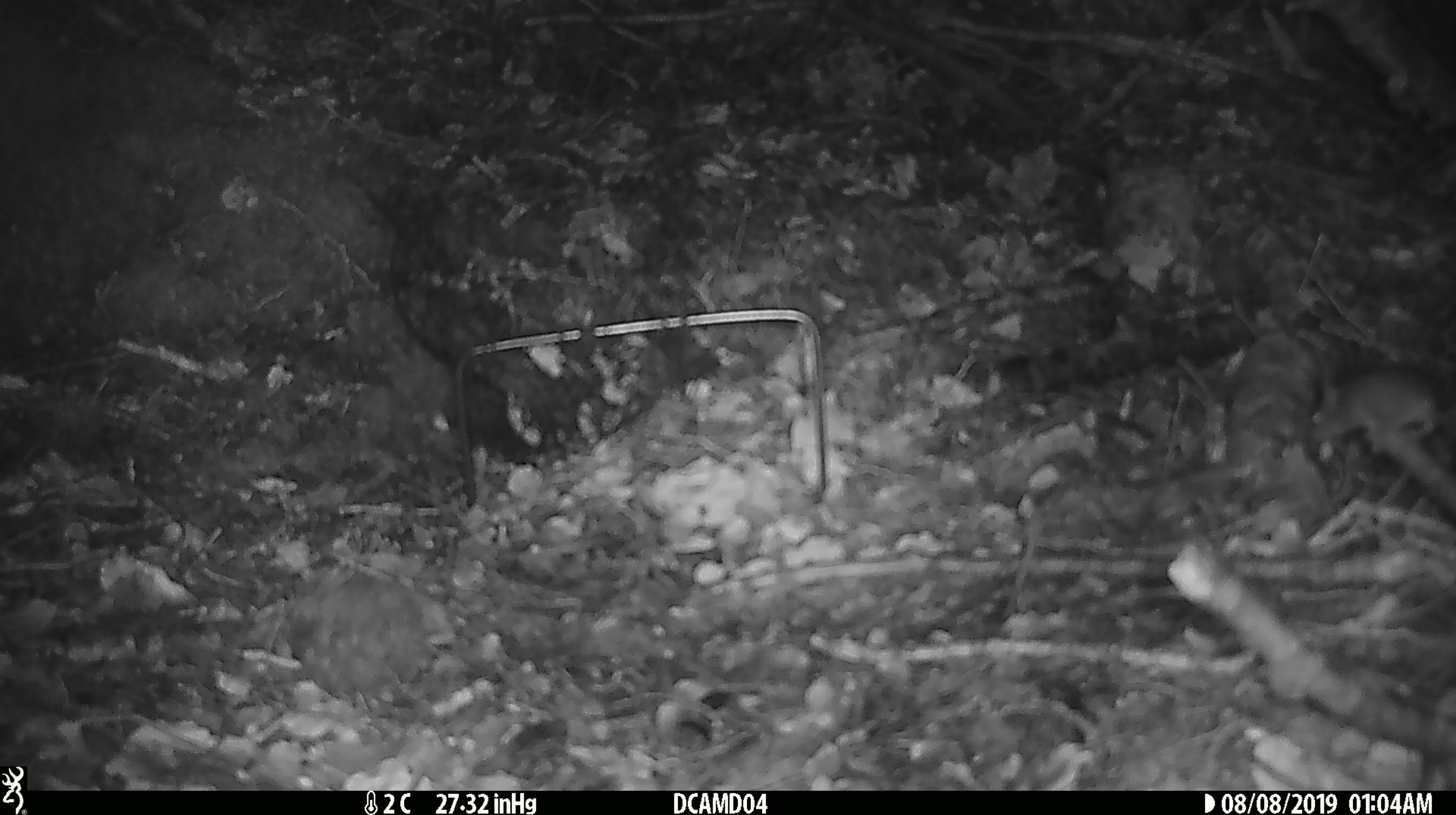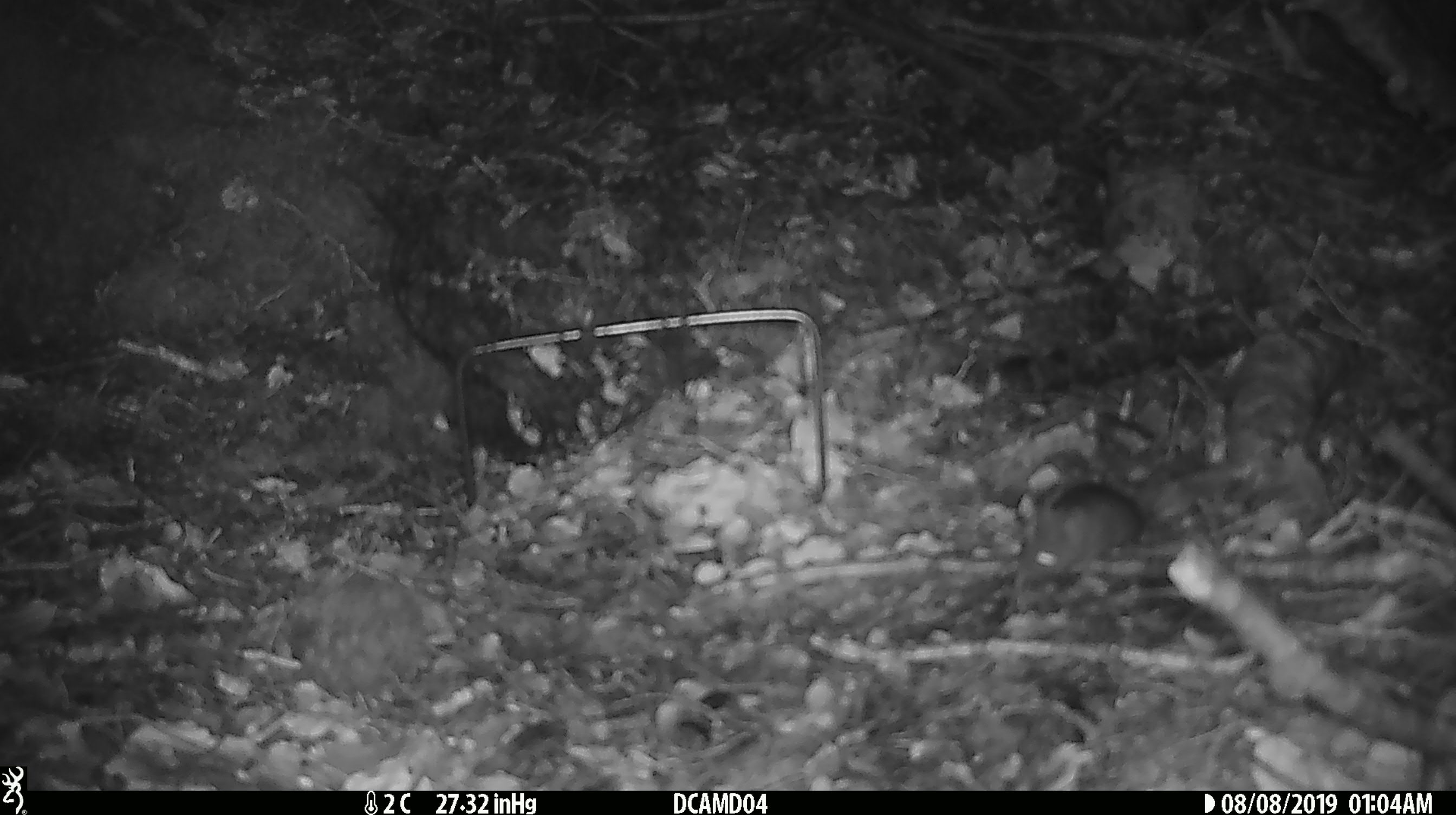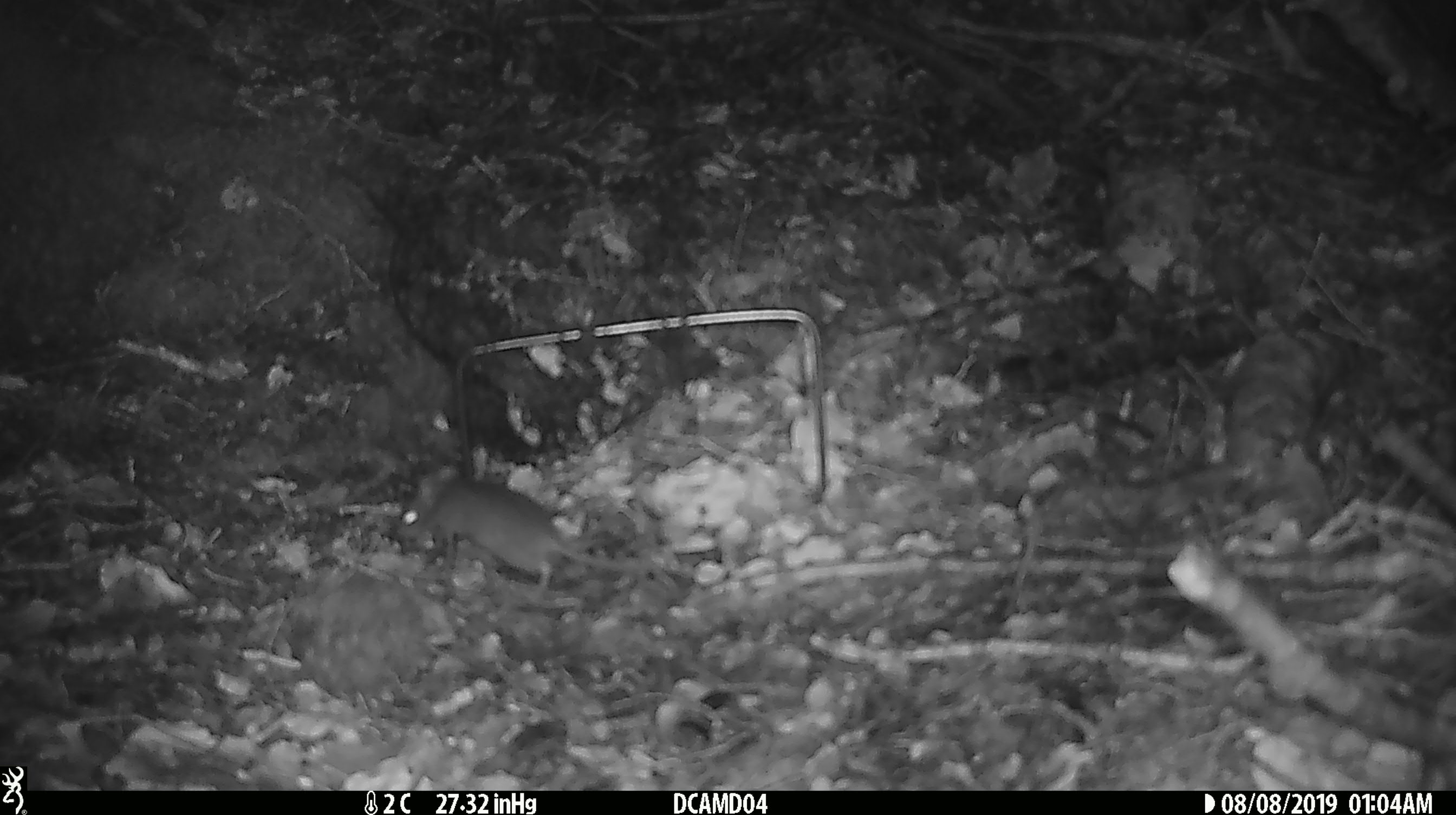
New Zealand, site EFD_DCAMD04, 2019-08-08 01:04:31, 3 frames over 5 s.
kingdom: Animalia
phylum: Chordata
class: Mammalia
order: Rodentia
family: Muridae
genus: Mus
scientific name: Mus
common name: mouse